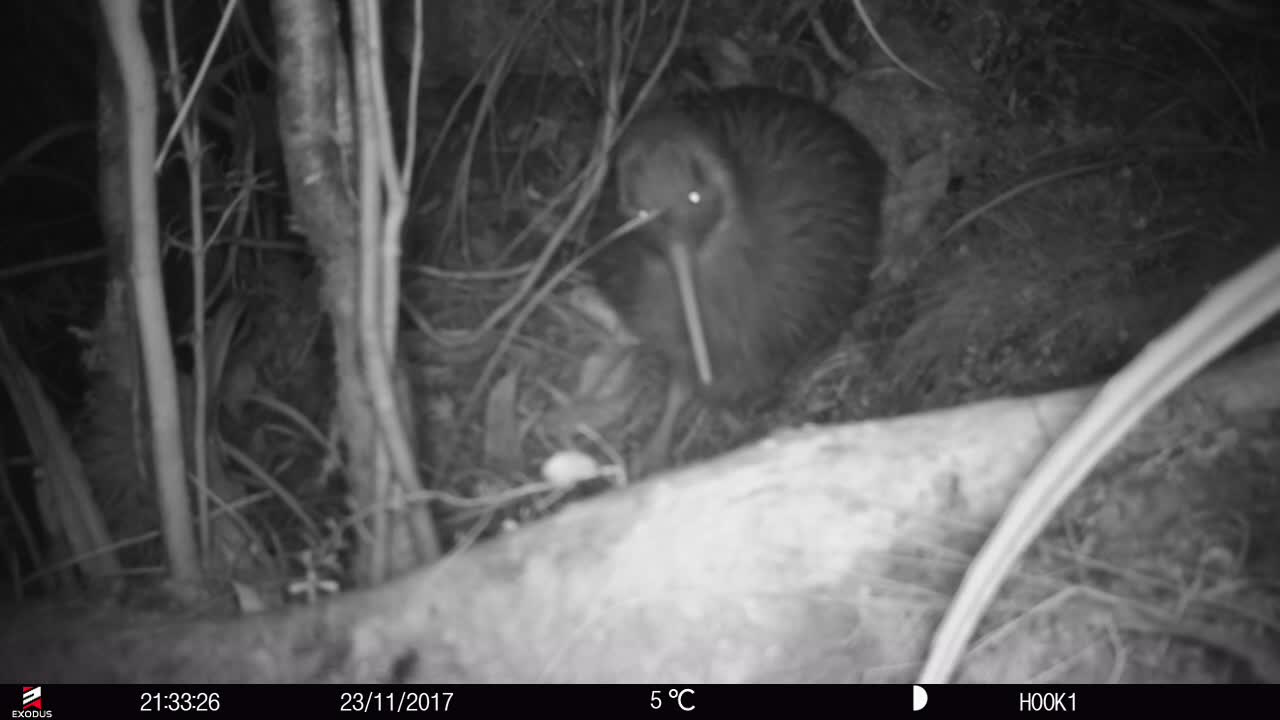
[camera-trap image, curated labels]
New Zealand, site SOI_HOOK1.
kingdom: Animalia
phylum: Chordata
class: Aves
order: Apterygiformes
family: Apterygidae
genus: Apteryx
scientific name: Apteryx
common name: kiwi